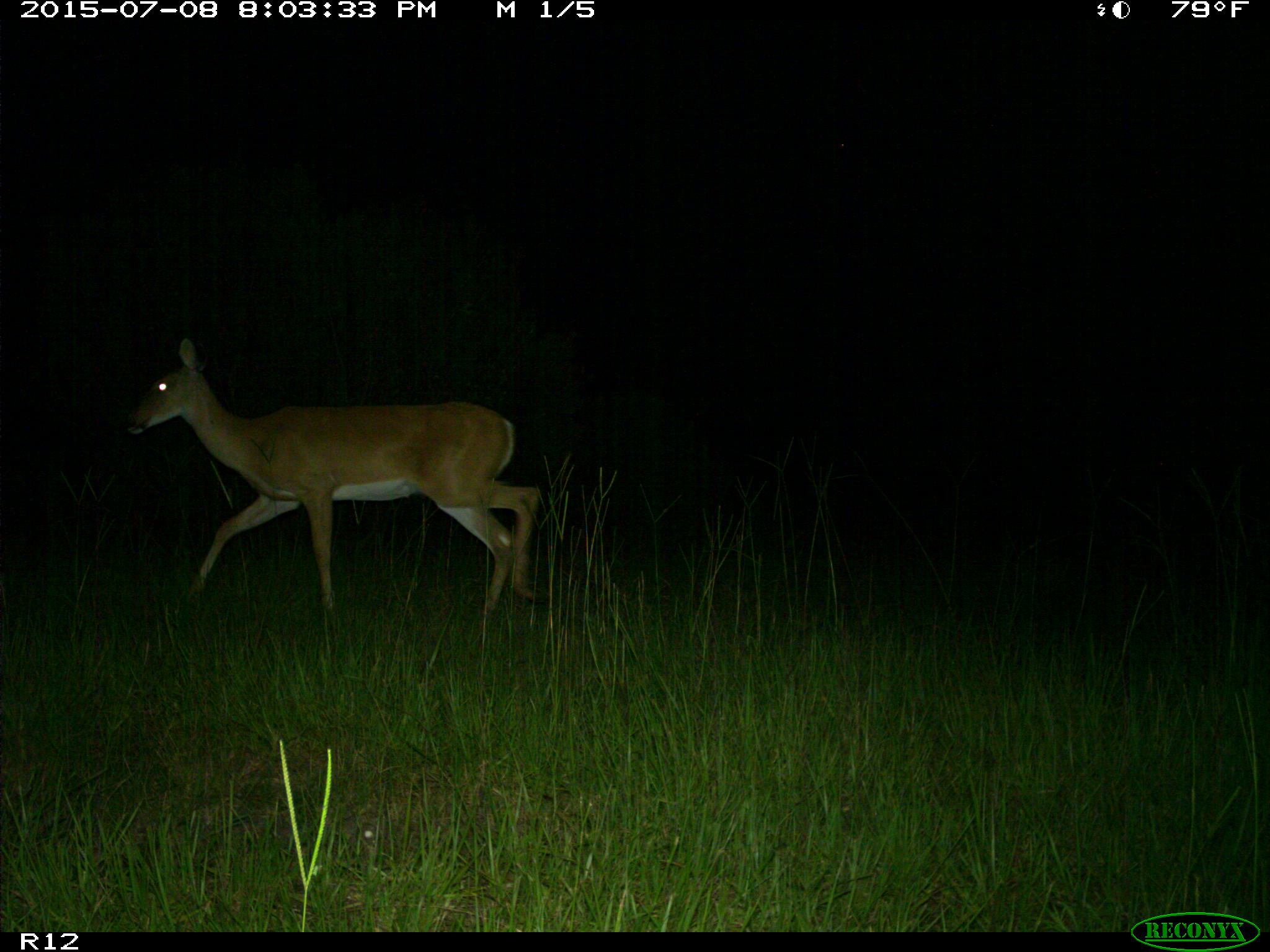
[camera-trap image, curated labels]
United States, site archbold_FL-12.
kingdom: Animalia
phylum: Chordata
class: Mammalia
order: Artiodactyla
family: Cervidae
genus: Odocoileus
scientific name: Odocoileus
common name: deer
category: unidentified deer